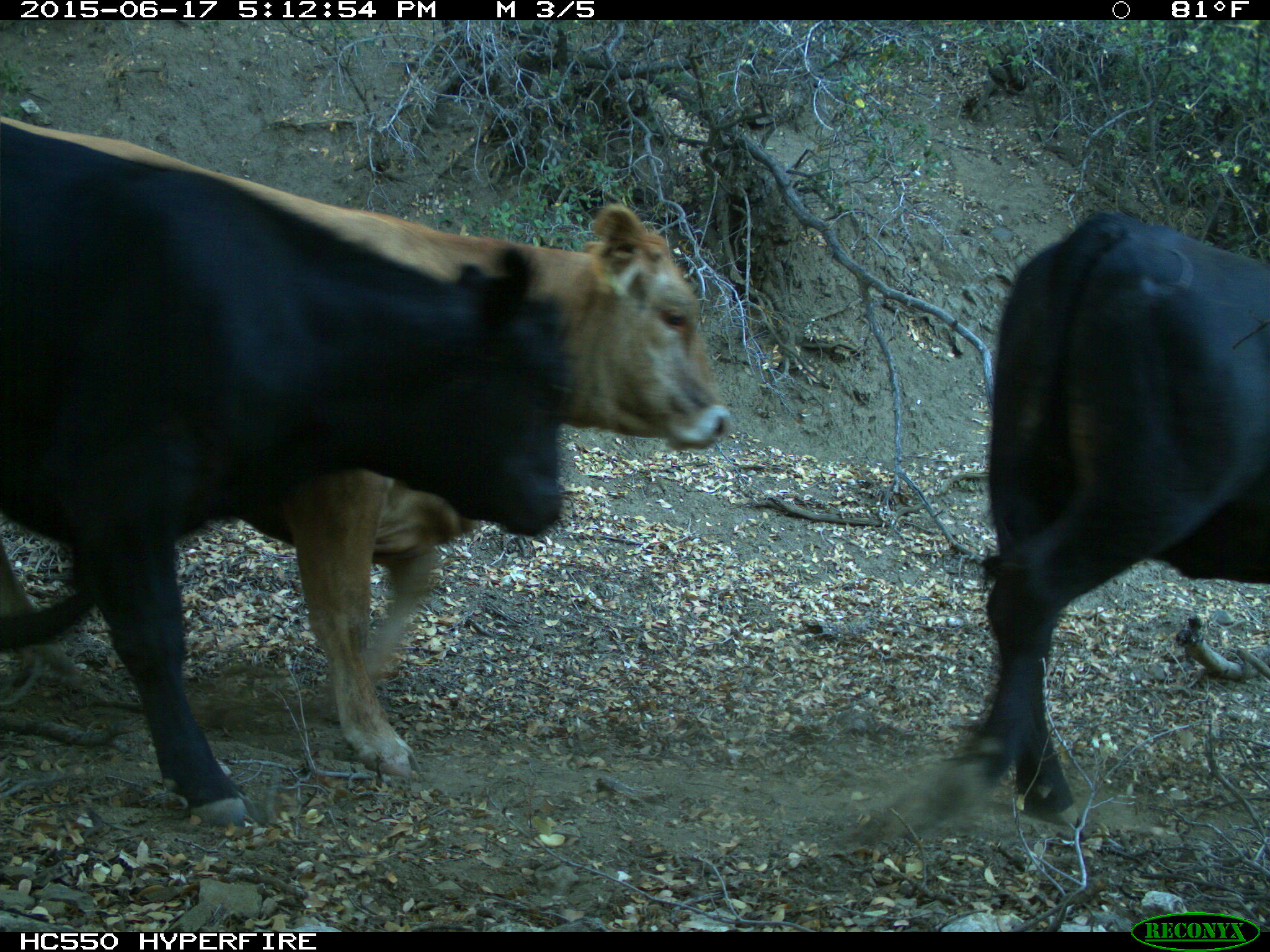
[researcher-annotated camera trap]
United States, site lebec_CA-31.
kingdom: Animalia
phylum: Chordata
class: Mammalia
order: Artiodactyla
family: Bovidae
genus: Bos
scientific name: Bos taurus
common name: domestic cow